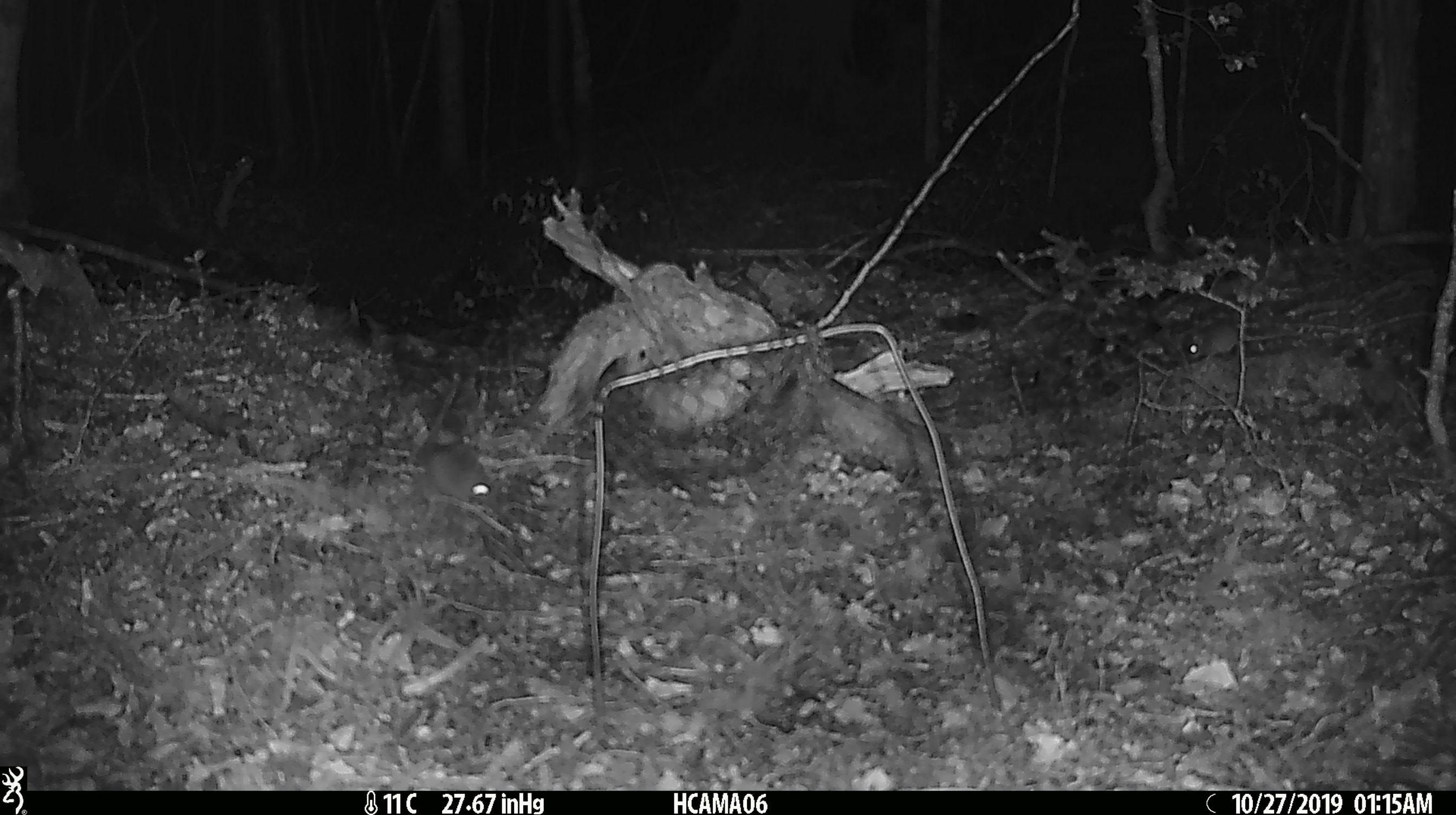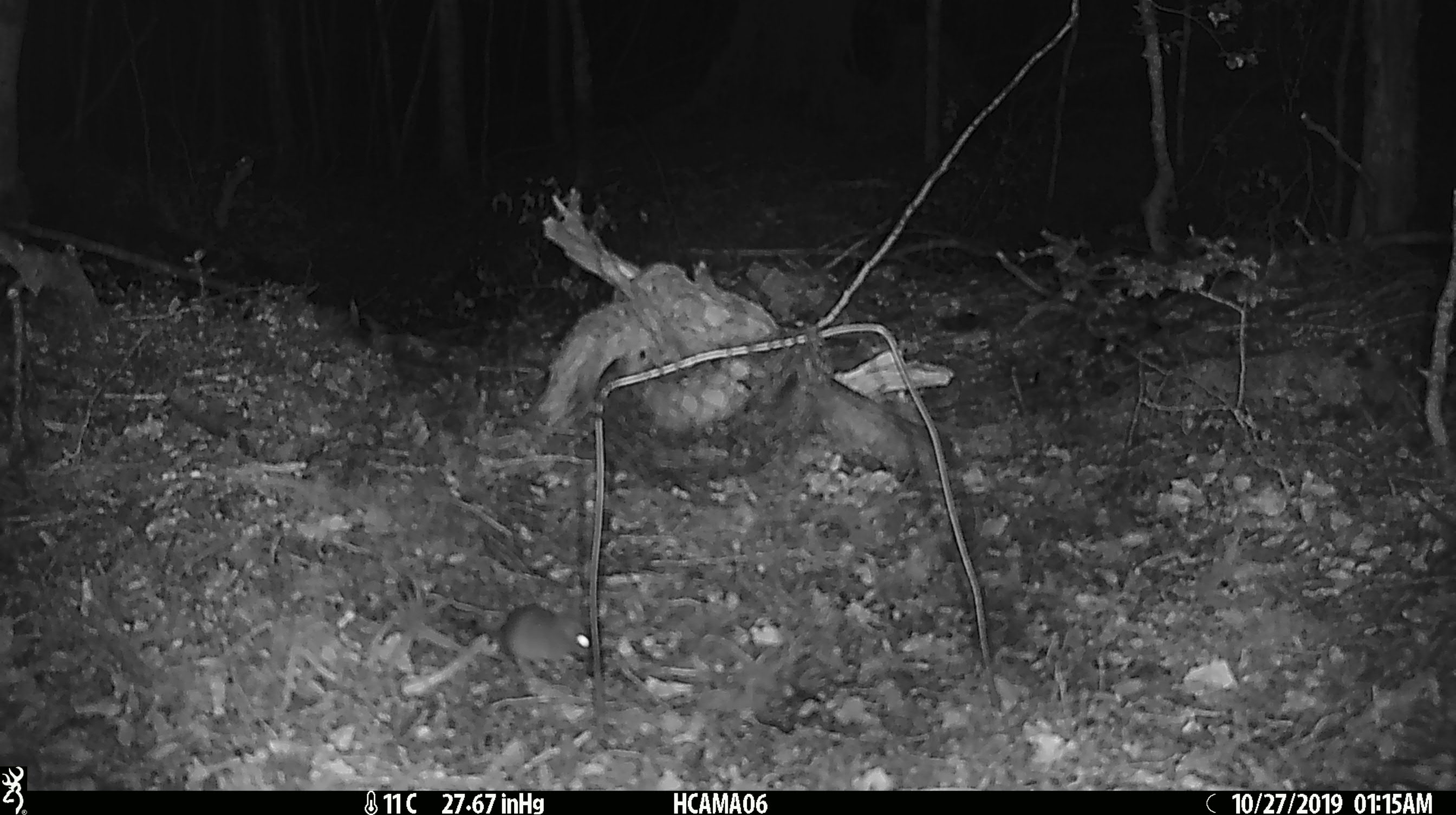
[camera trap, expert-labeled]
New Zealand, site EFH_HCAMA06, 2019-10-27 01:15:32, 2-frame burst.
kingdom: Animalia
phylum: Chordata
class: Mammalia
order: Rodentia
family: Muridae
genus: Mus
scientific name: Mus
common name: mouse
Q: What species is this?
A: Mouse (Mus).